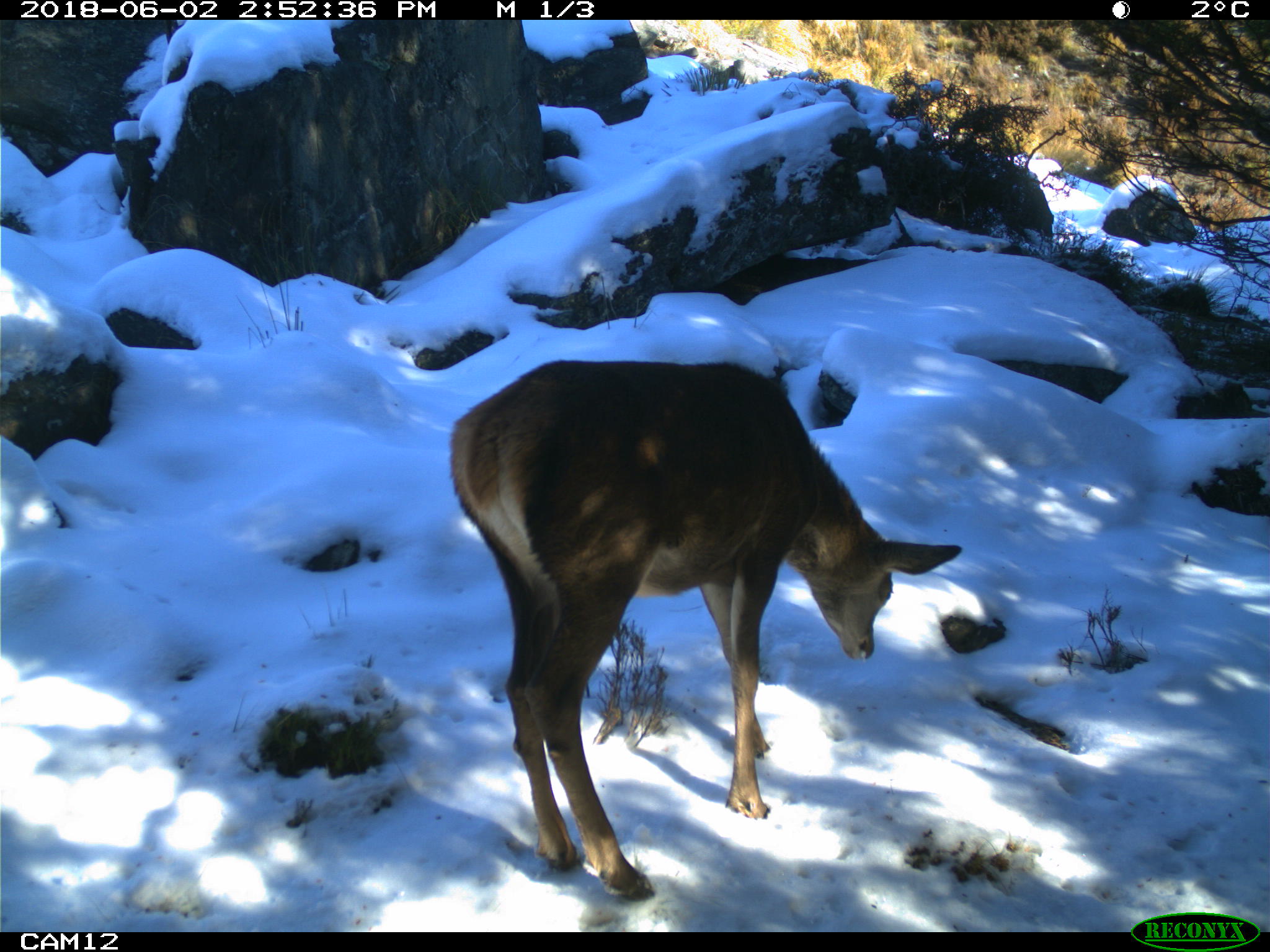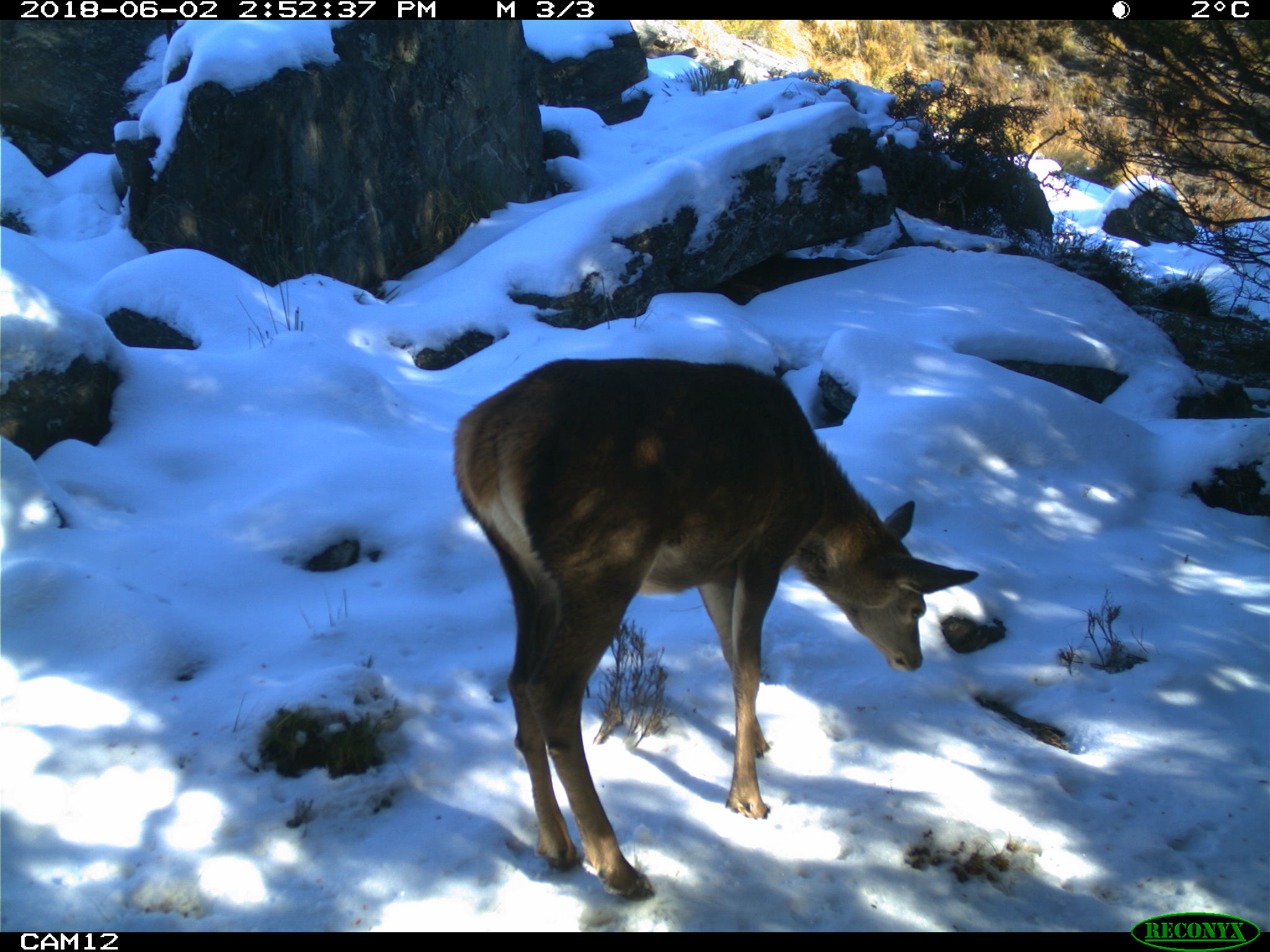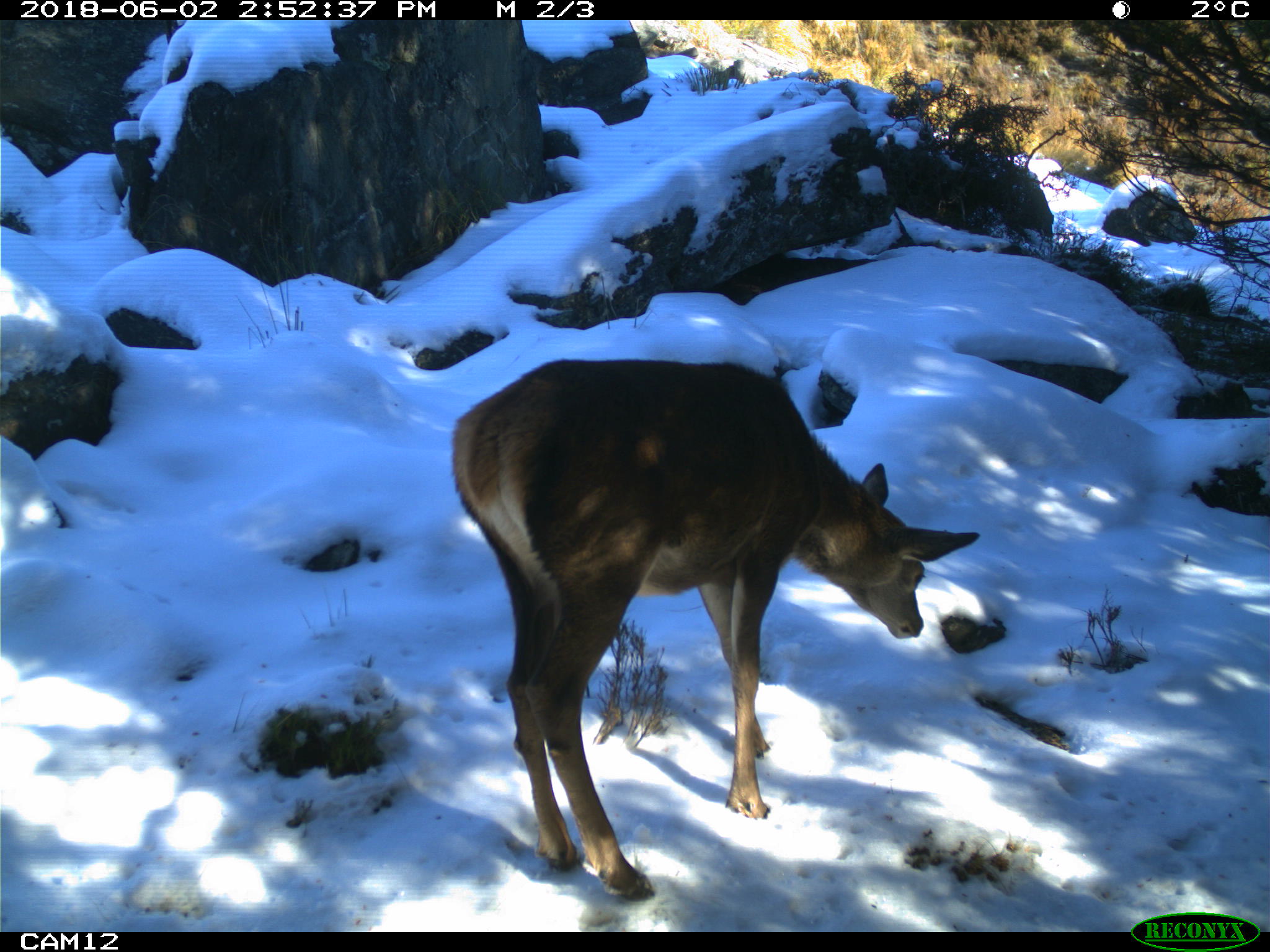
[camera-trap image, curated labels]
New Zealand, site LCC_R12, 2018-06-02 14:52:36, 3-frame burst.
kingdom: Animalia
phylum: Chordata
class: Mammalia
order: Artiodactyla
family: Cervidae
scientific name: Cervidae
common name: deer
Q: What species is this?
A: Deer (Cervidae).